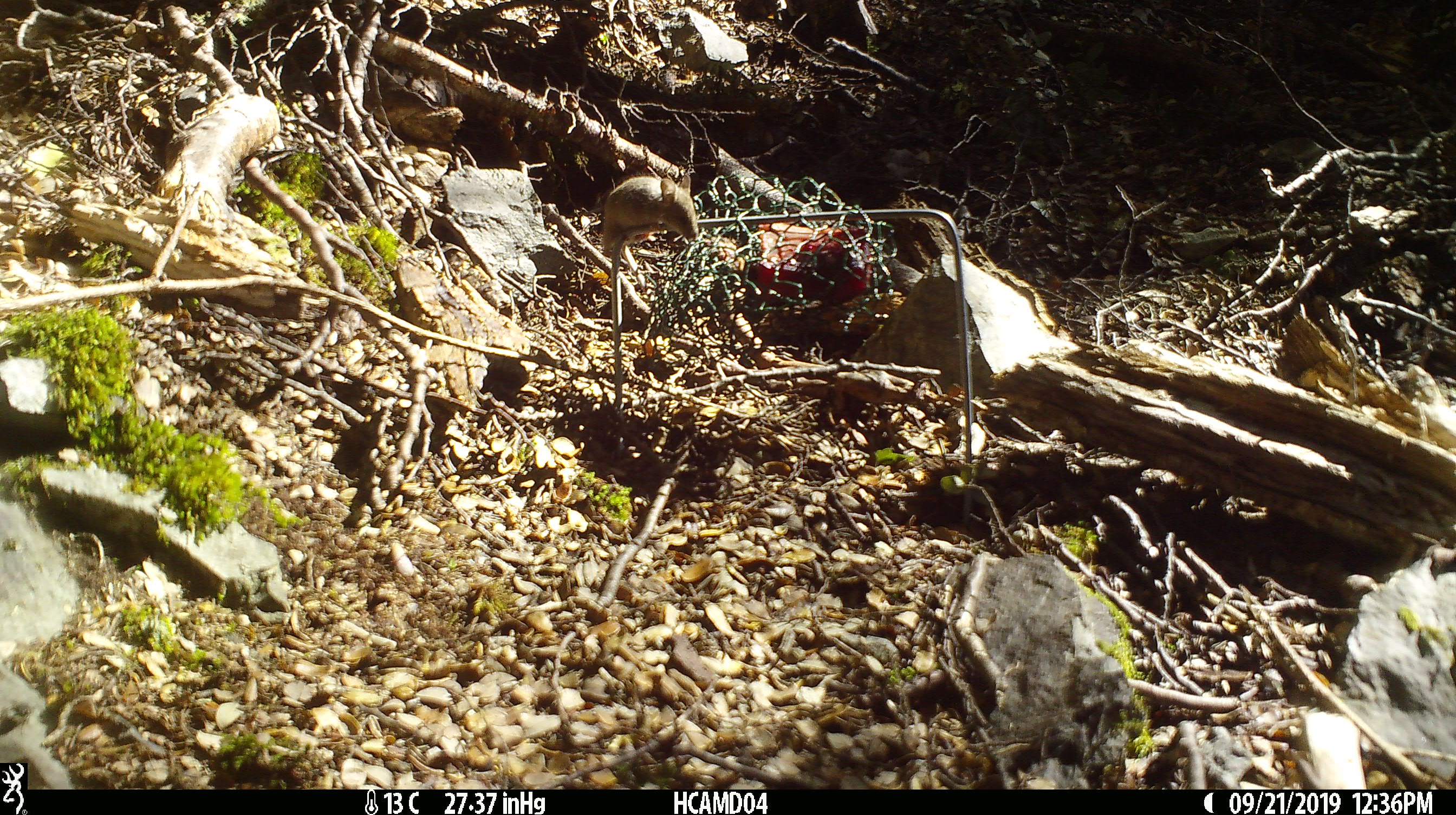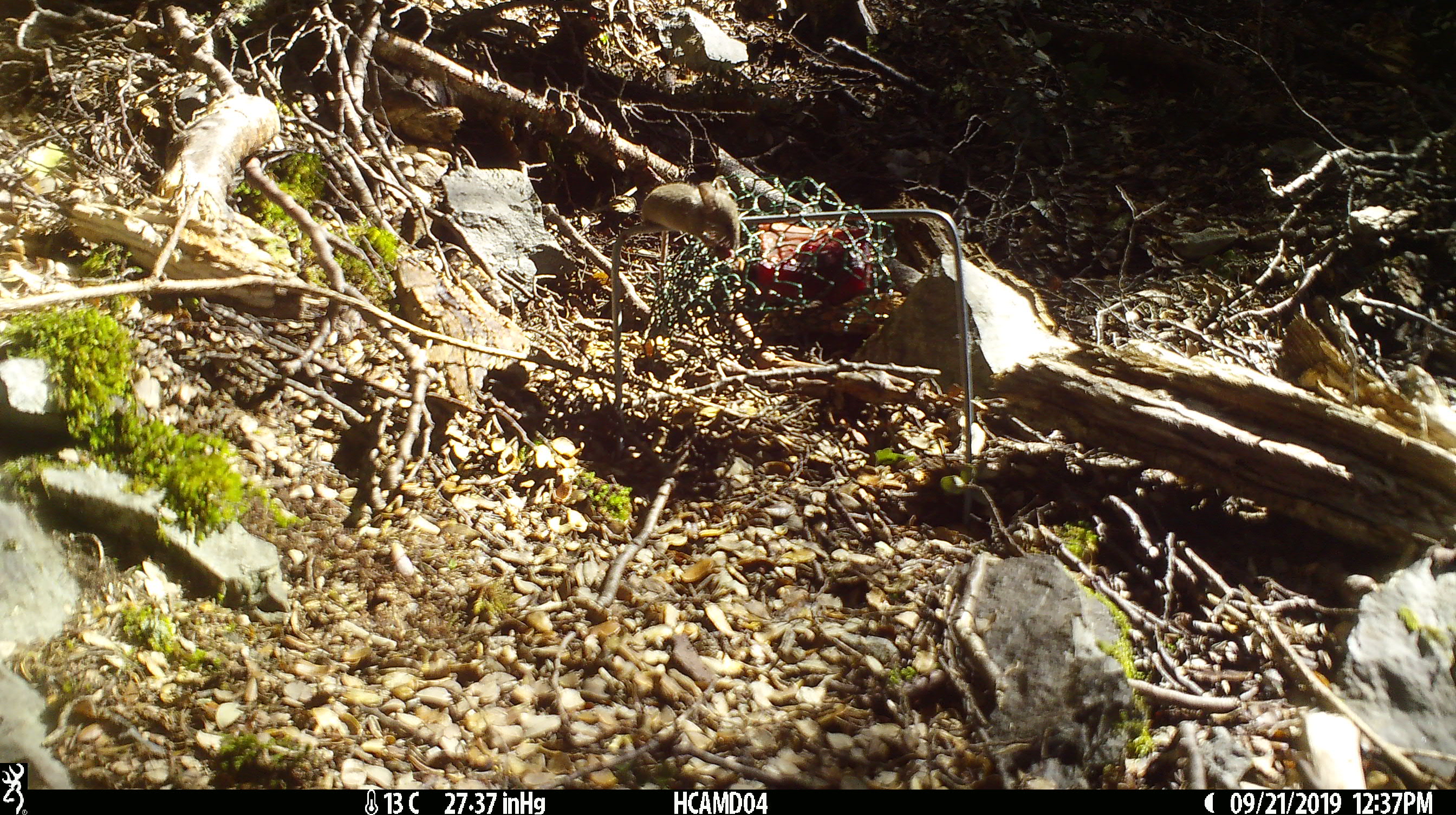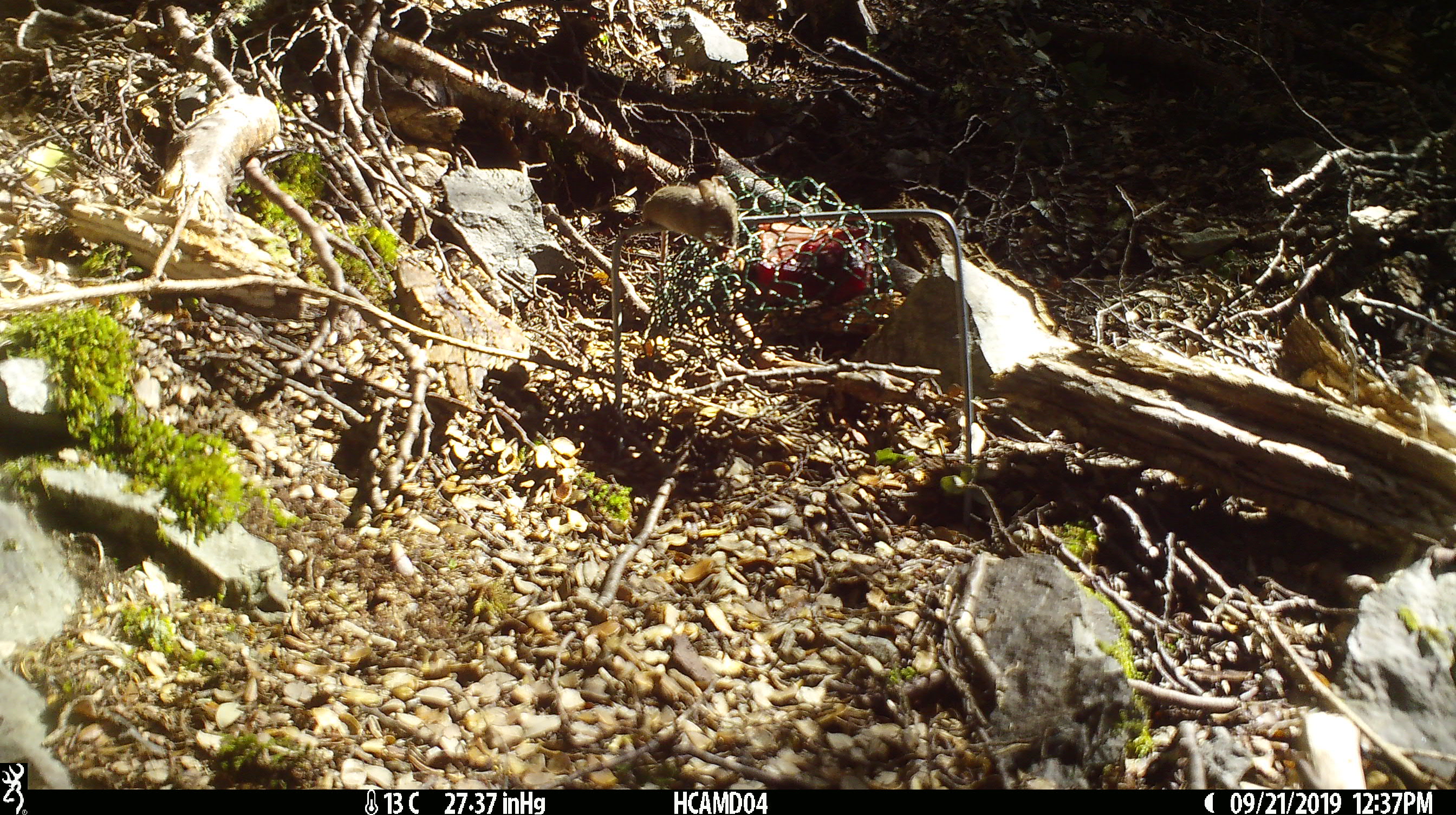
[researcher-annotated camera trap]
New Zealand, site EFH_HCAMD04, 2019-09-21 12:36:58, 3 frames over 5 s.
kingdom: Animalia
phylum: Chordata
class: Mammalia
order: Rodentia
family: Muridae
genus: Mus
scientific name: Mus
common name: mouse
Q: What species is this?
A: Mouse (Mus).